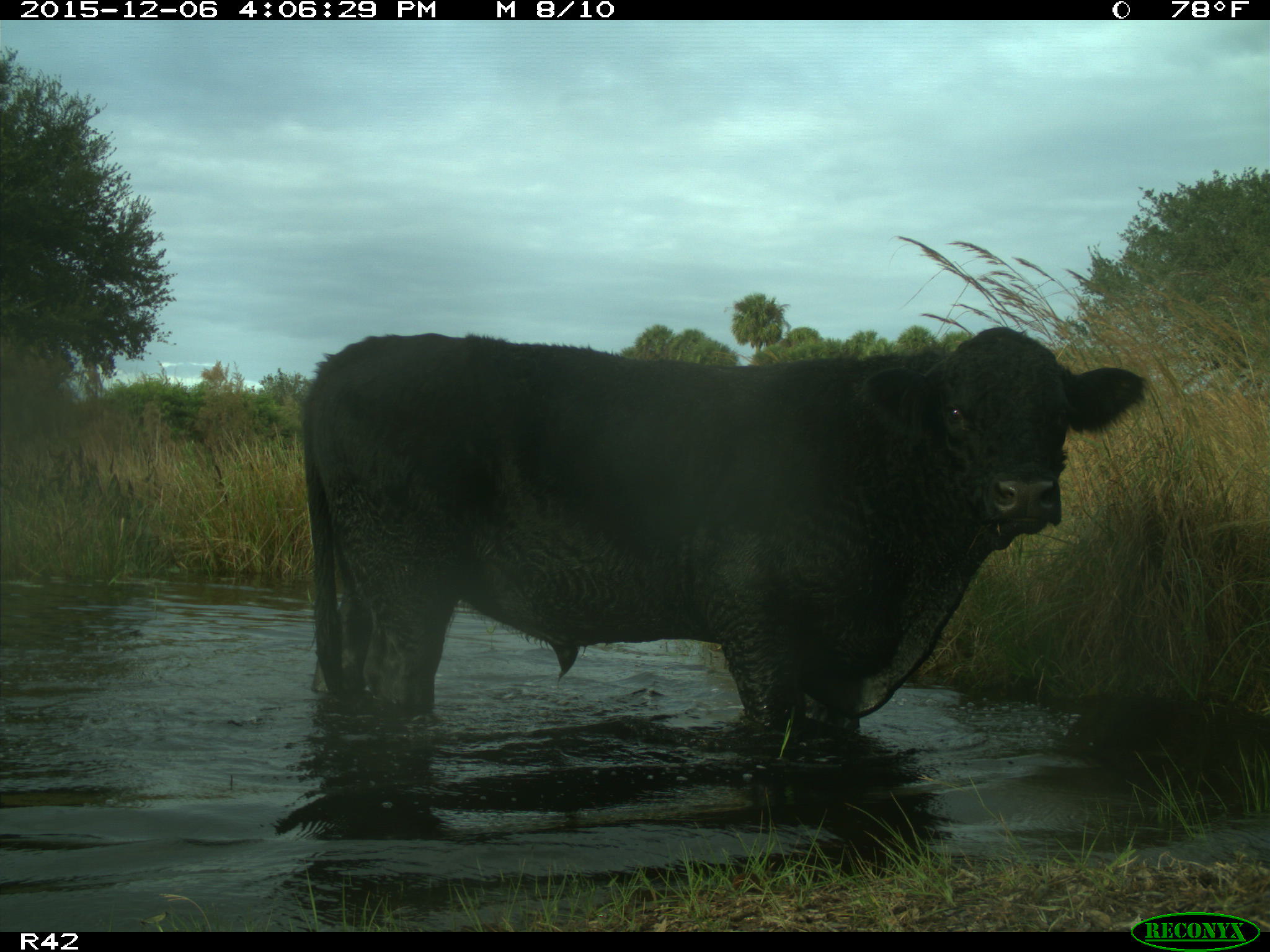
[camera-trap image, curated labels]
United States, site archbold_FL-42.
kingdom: Animalia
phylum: Chordata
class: Mammalia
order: Artiodactyla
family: Bovidae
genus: Bos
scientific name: Bos taurus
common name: domestic cow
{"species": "Bos taurus (domestic cow)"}